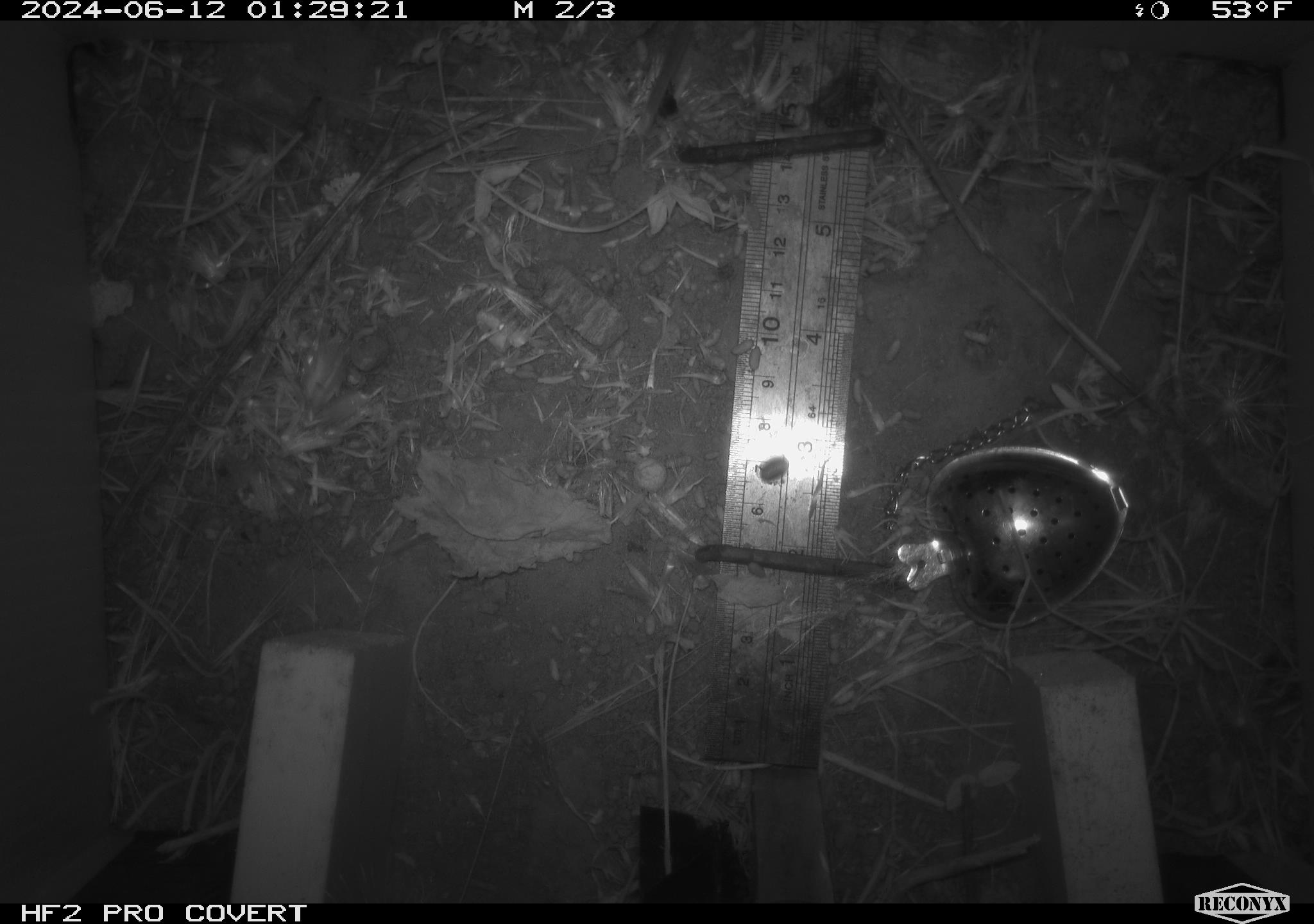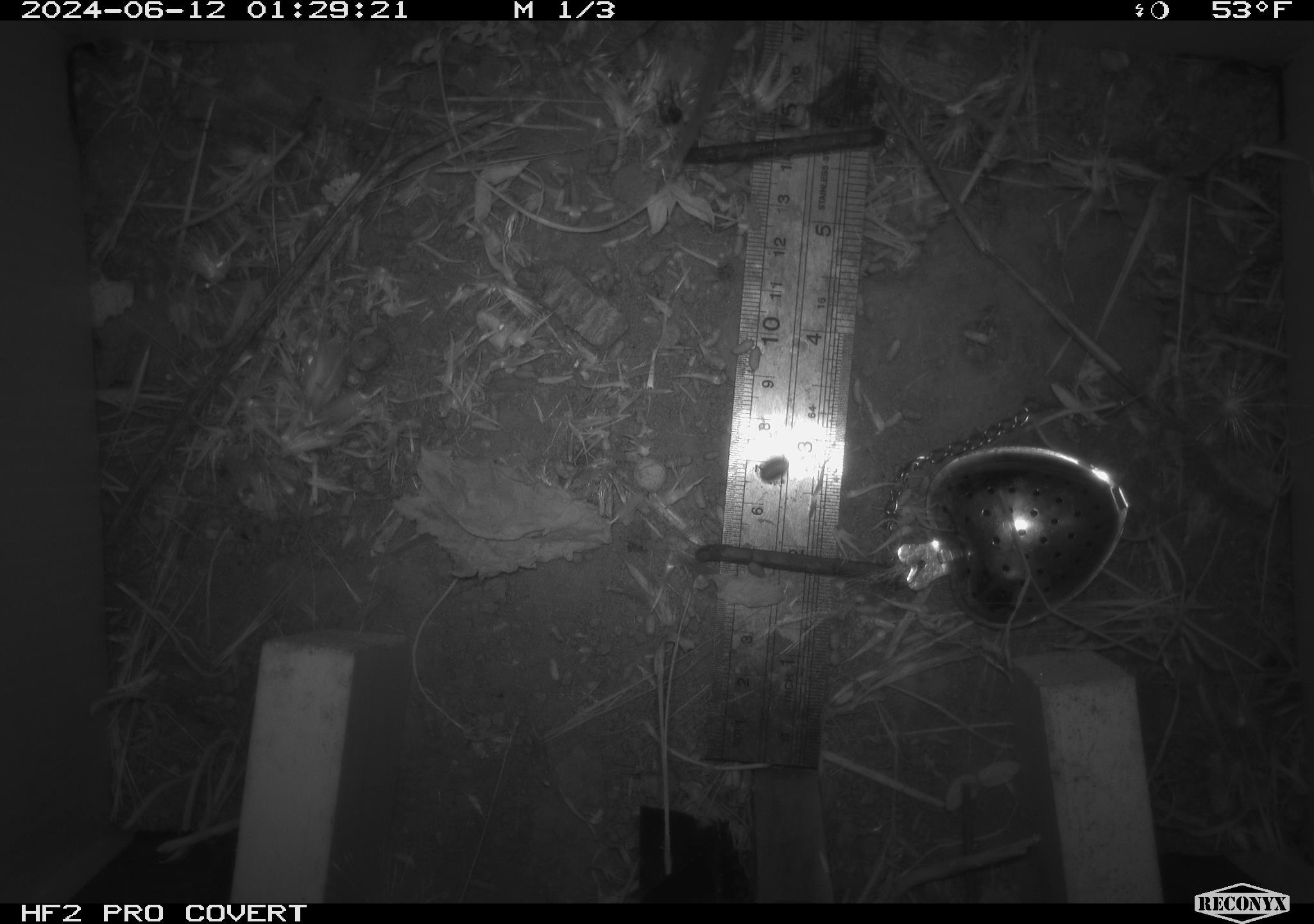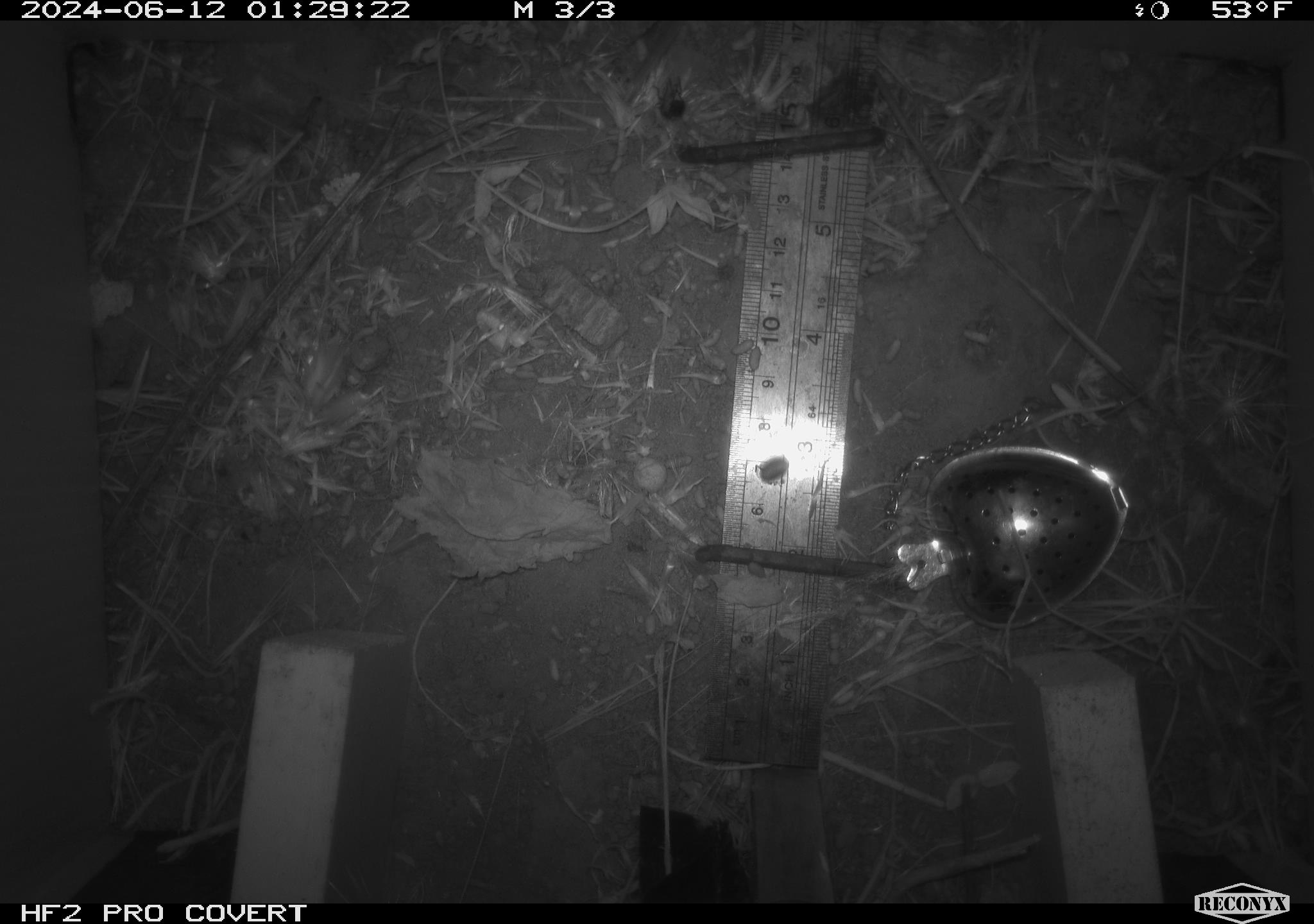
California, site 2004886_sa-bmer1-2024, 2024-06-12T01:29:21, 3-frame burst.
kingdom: Animalia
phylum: Chordata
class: Mammalia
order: Rodentia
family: Cricetidae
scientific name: Cricetidae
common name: hamsters, voles, lemmings, and allies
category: cricetidae family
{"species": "cricetidae family (hamsters, voles, lemmings, and allies) (Cricetidae)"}